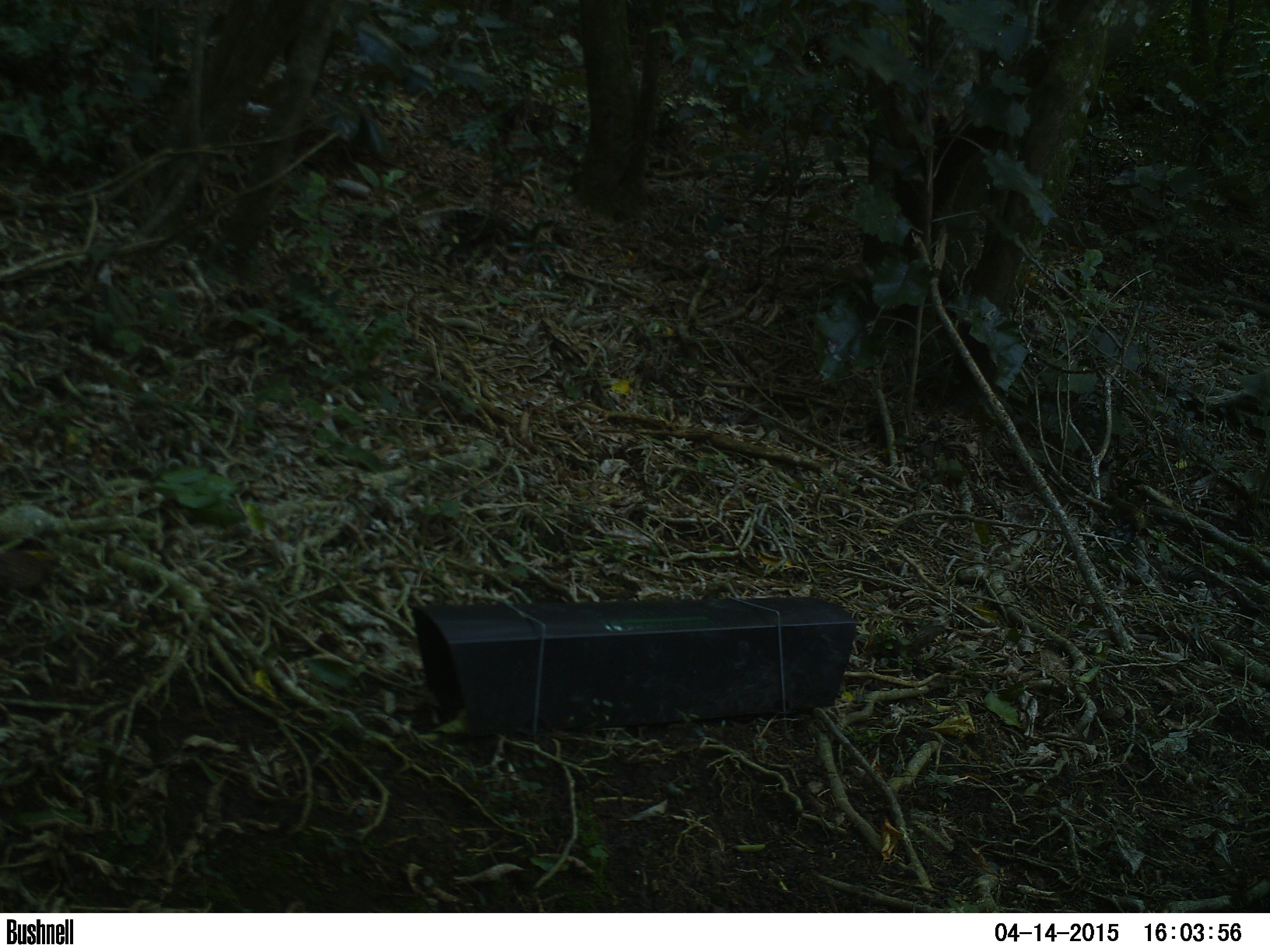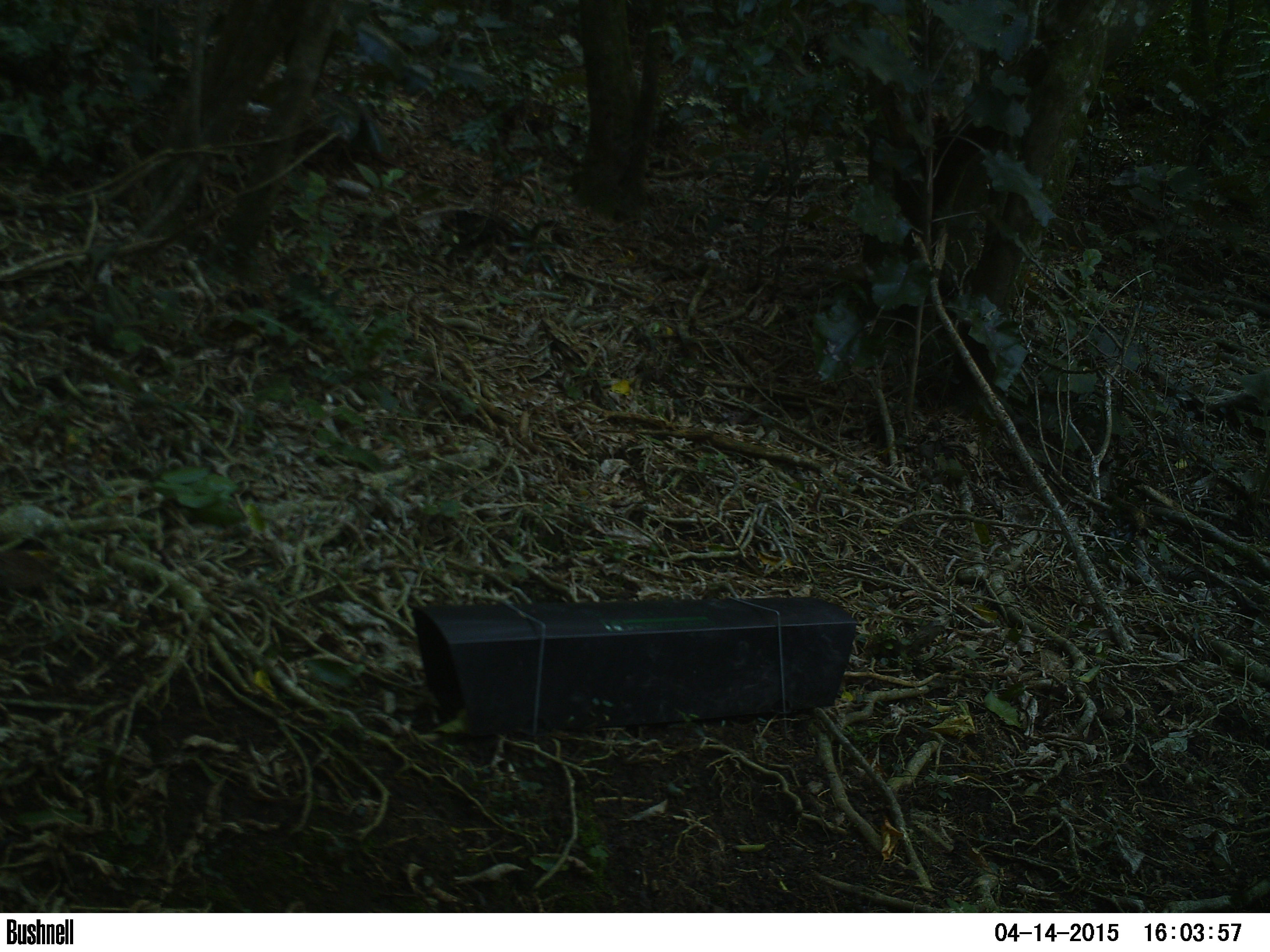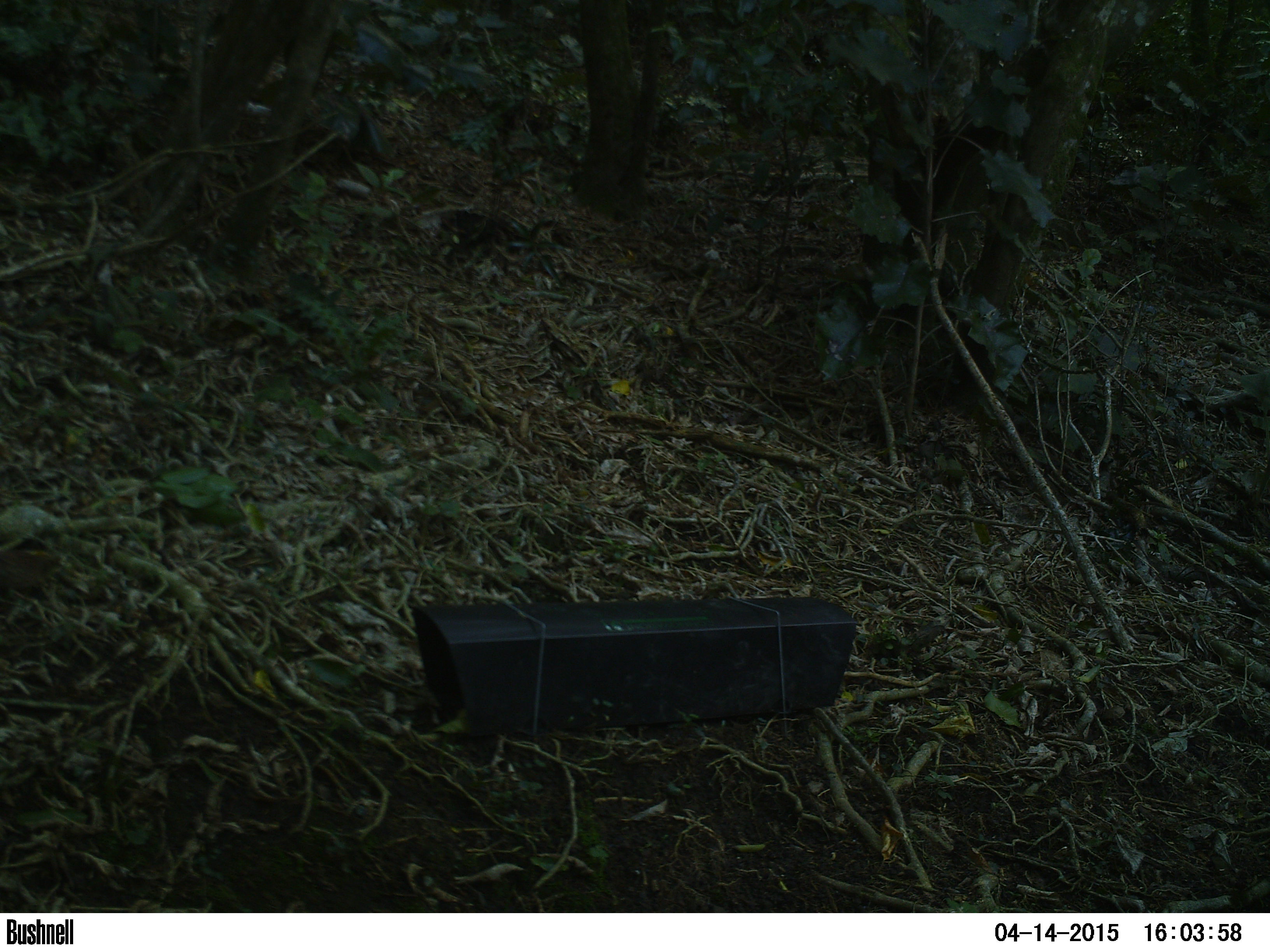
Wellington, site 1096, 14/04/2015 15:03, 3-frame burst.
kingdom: Animalia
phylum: Chordata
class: Aves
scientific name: Aves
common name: bird